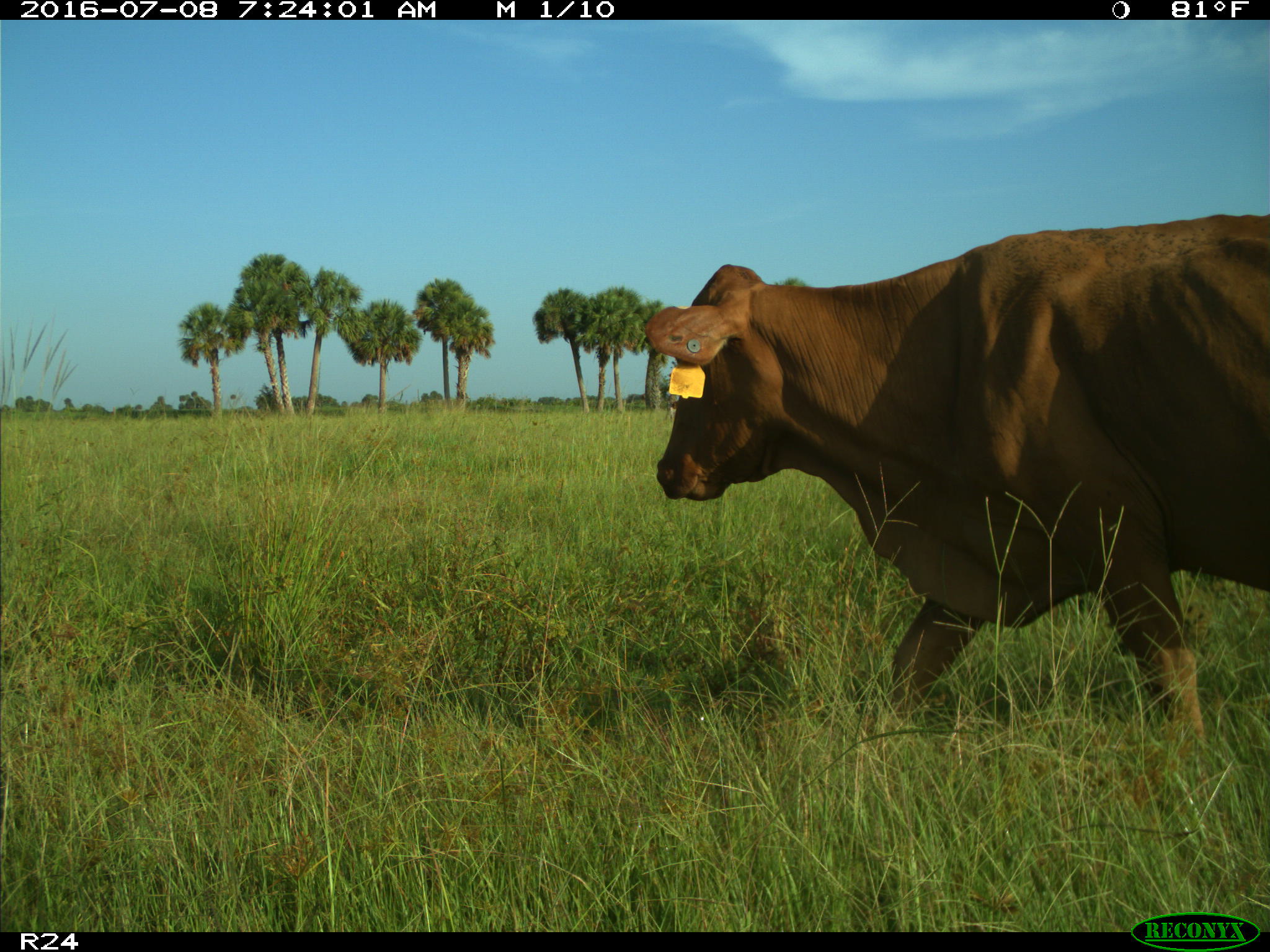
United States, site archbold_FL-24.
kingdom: Animalia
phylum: Chordata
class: Mammalia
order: Artiodactyla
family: Bovidae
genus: Bos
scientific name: Bos taurus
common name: domestic cow